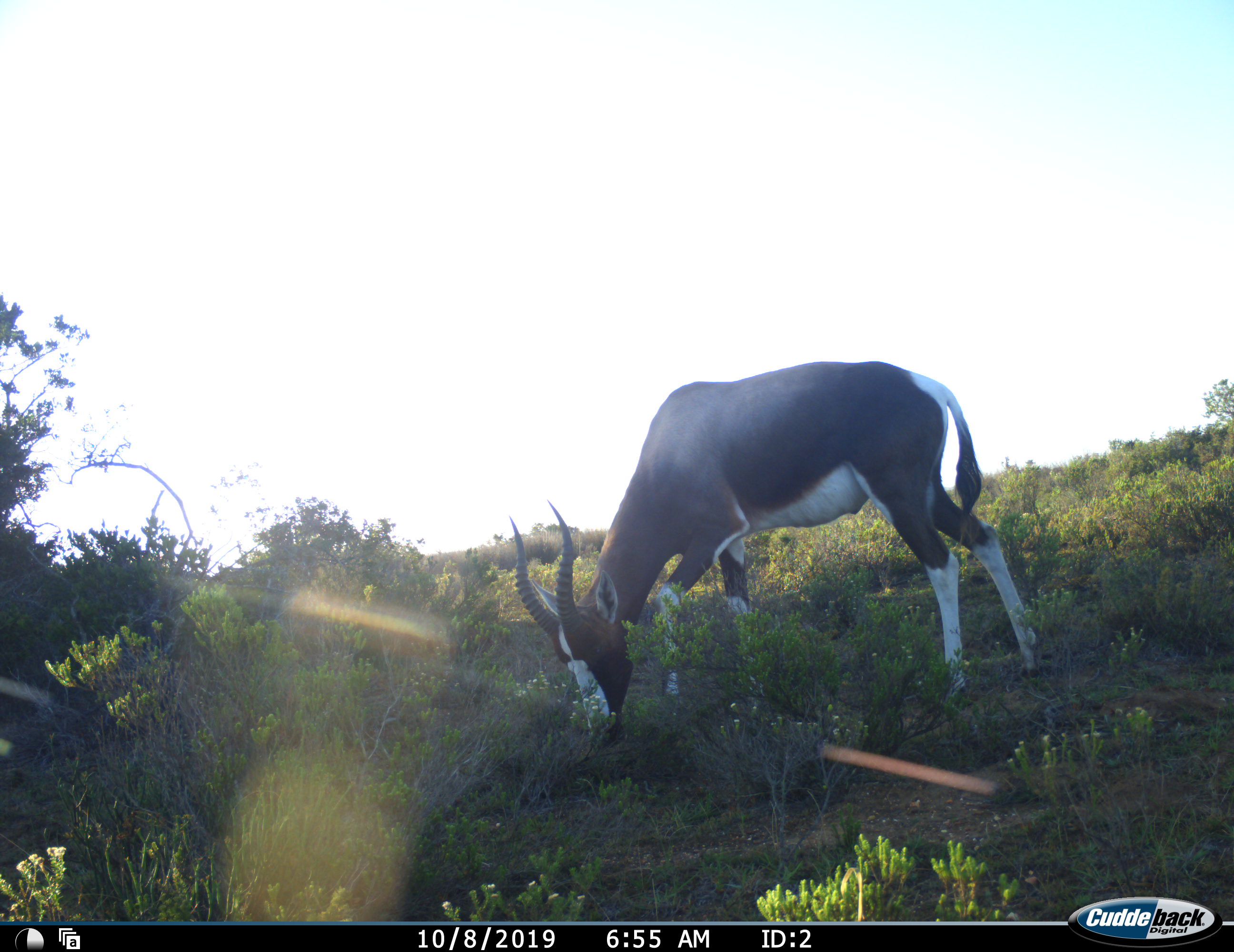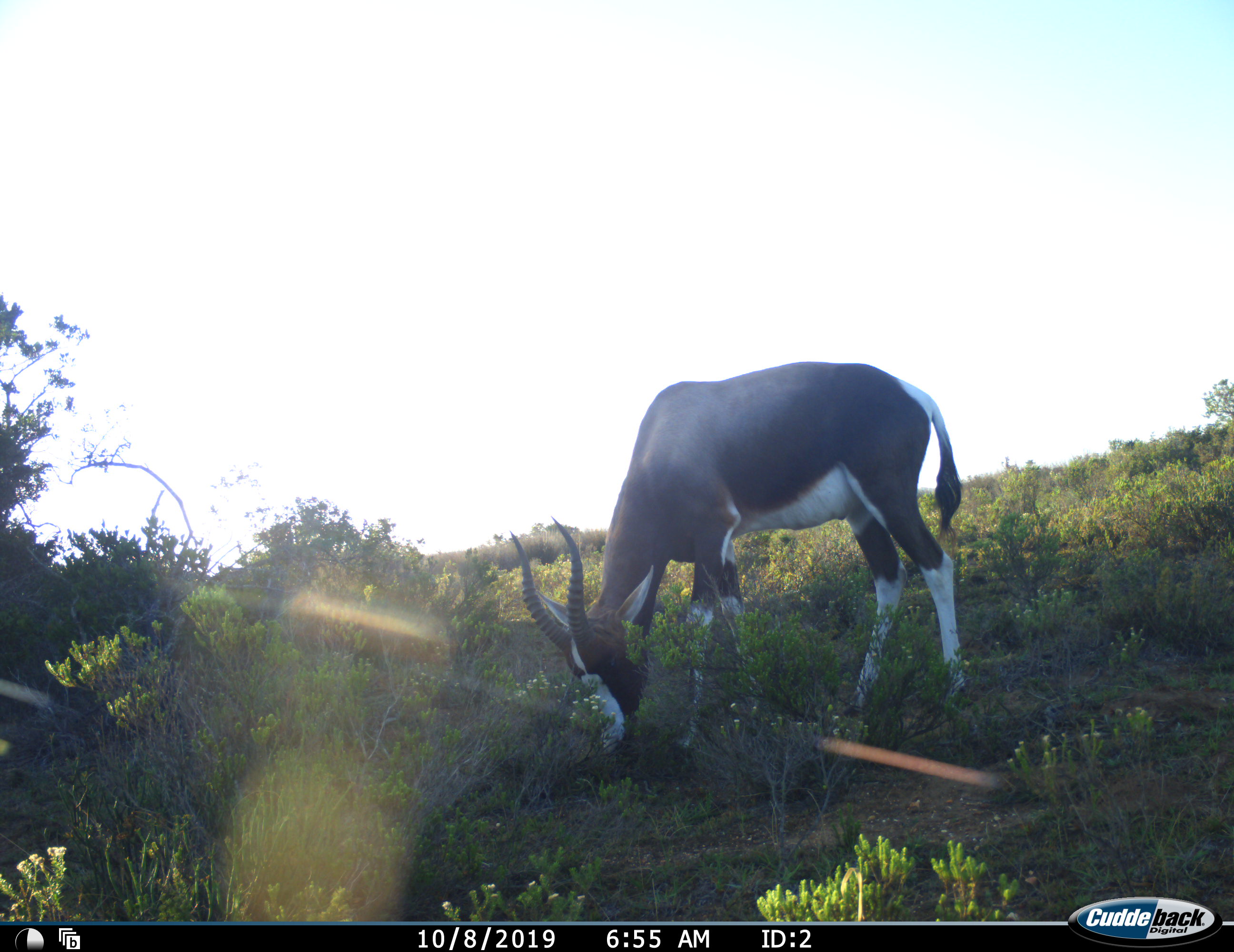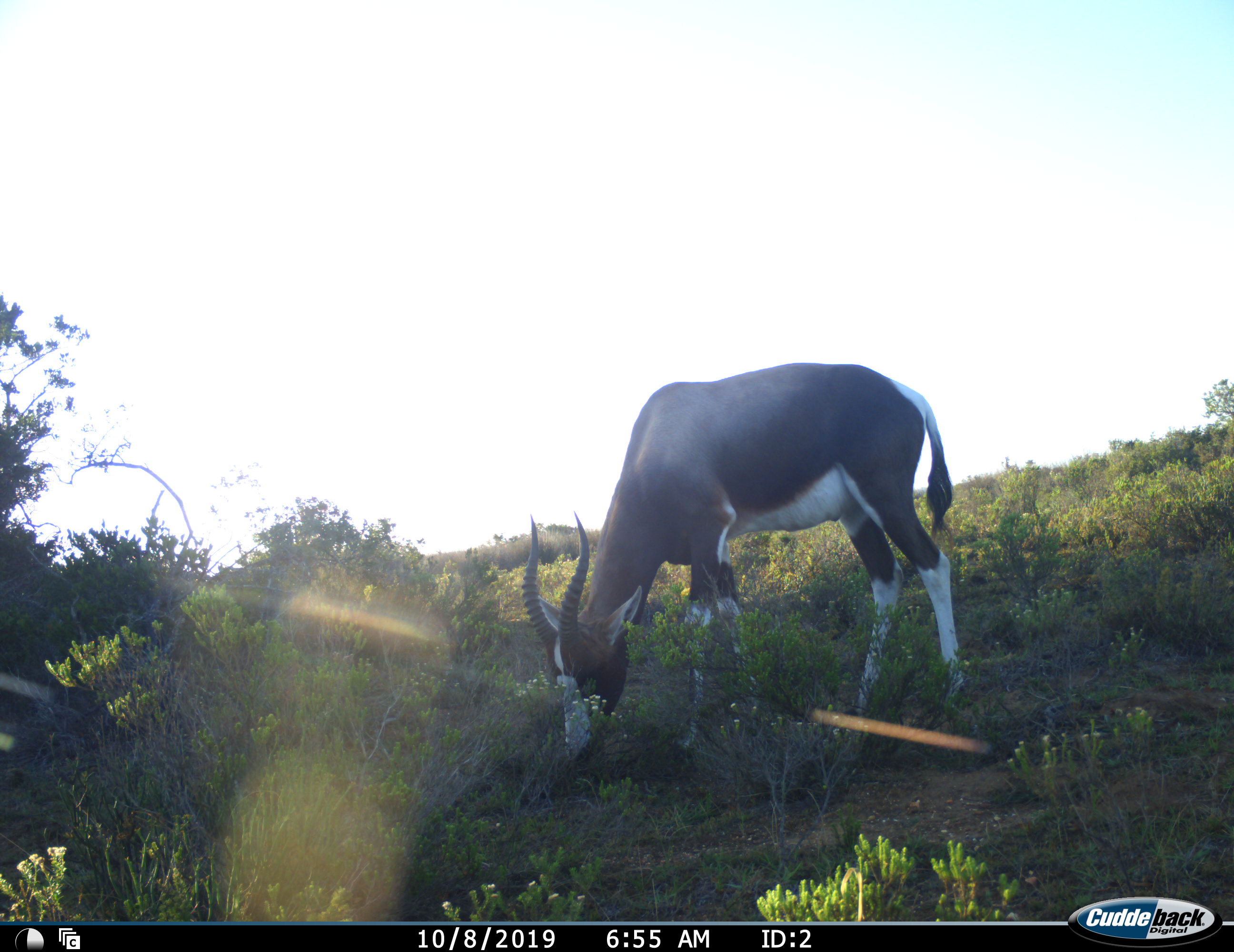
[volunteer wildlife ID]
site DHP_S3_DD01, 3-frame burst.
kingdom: Animalia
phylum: Chordata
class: Mammalia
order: Artiodactyla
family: Bovidae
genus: Damaliscus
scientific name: Damaliscus pygargus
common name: bontebok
Bontebok (Damaliscus pygargus), count 1. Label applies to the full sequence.